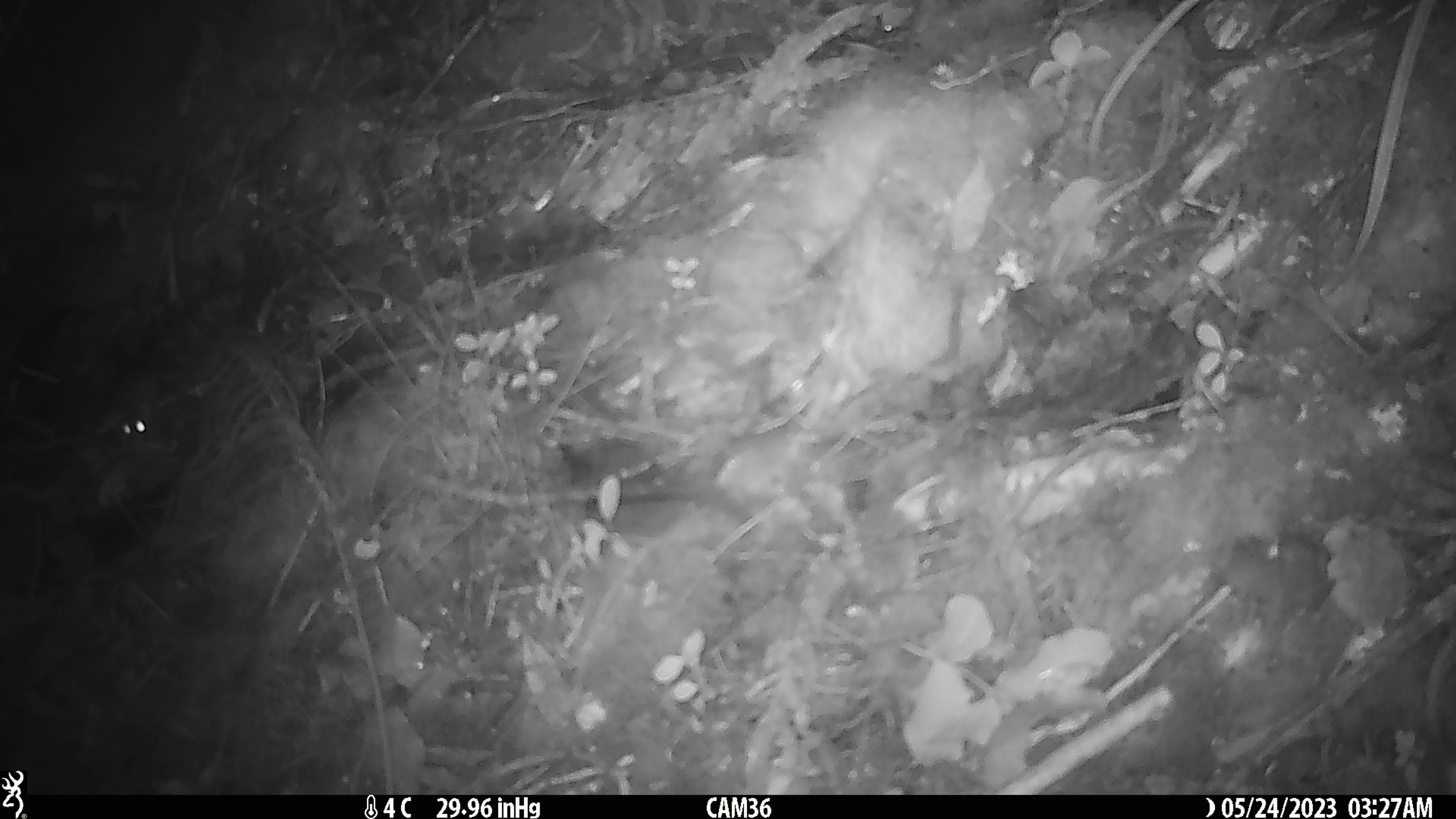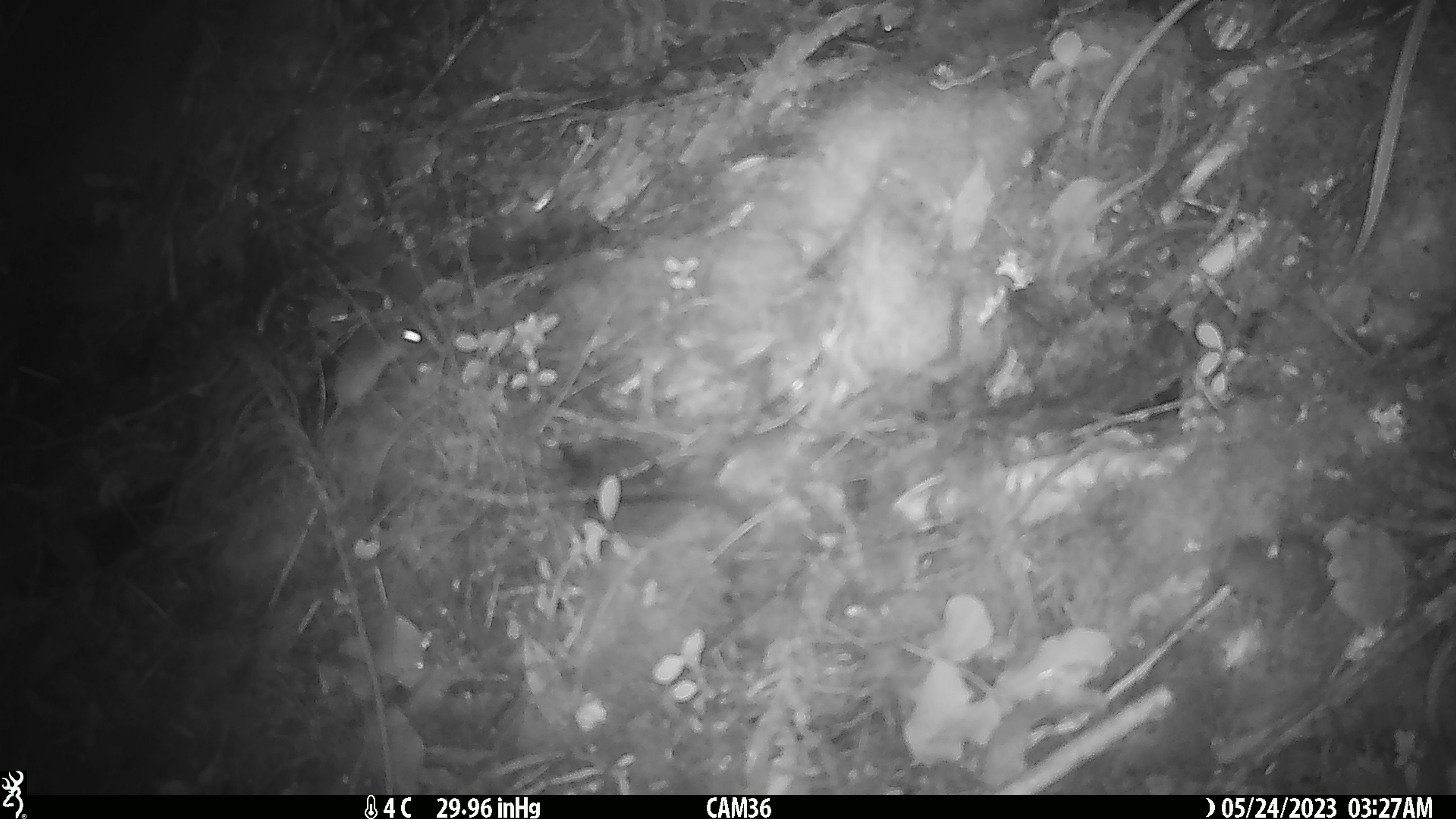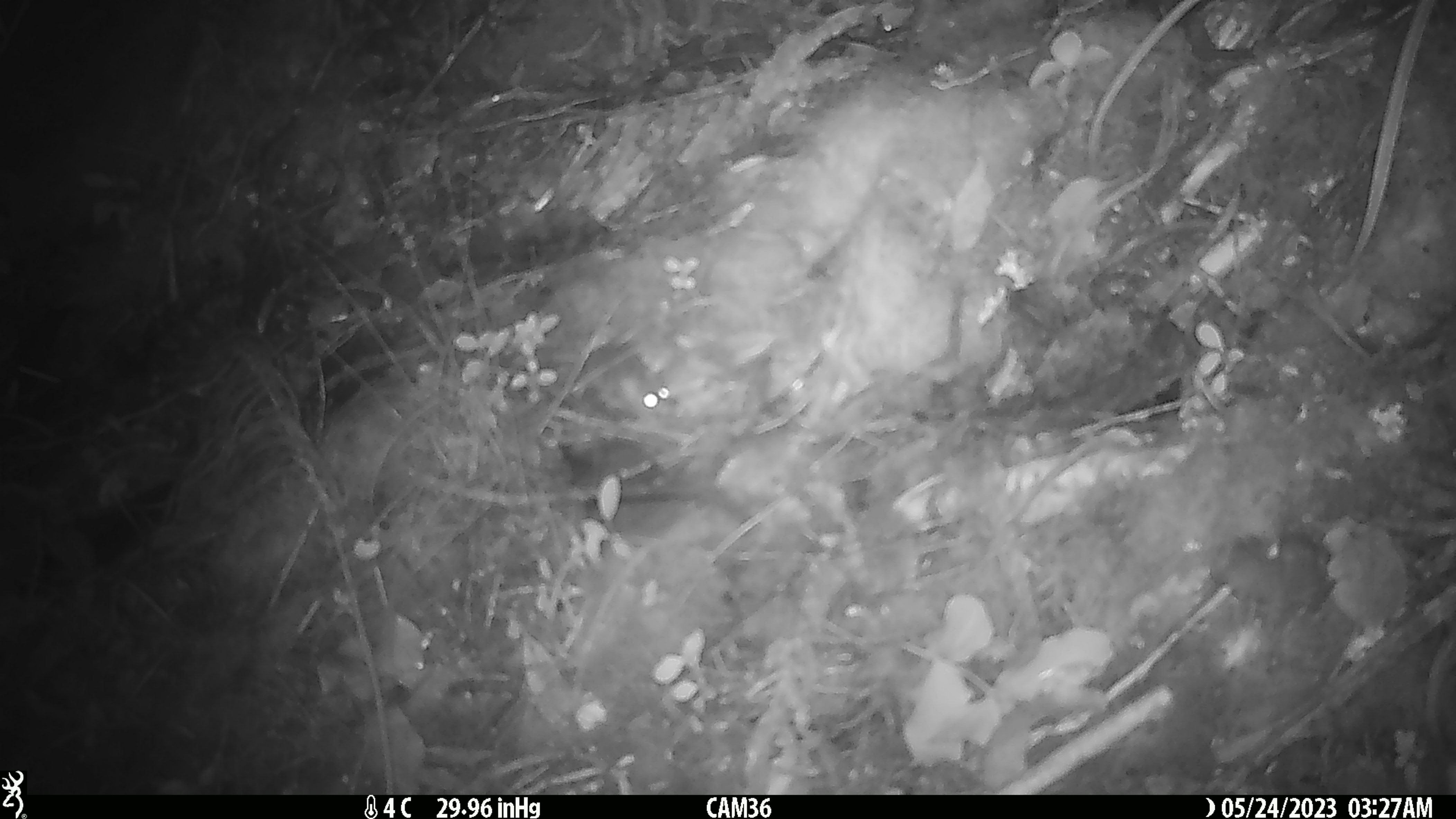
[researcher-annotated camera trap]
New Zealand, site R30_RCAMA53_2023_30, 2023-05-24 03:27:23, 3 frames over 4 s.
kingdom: Animalia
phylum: Chordata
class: Mammalia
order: Rodentia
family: Muridae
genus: Mus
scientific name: Mus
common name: mouse